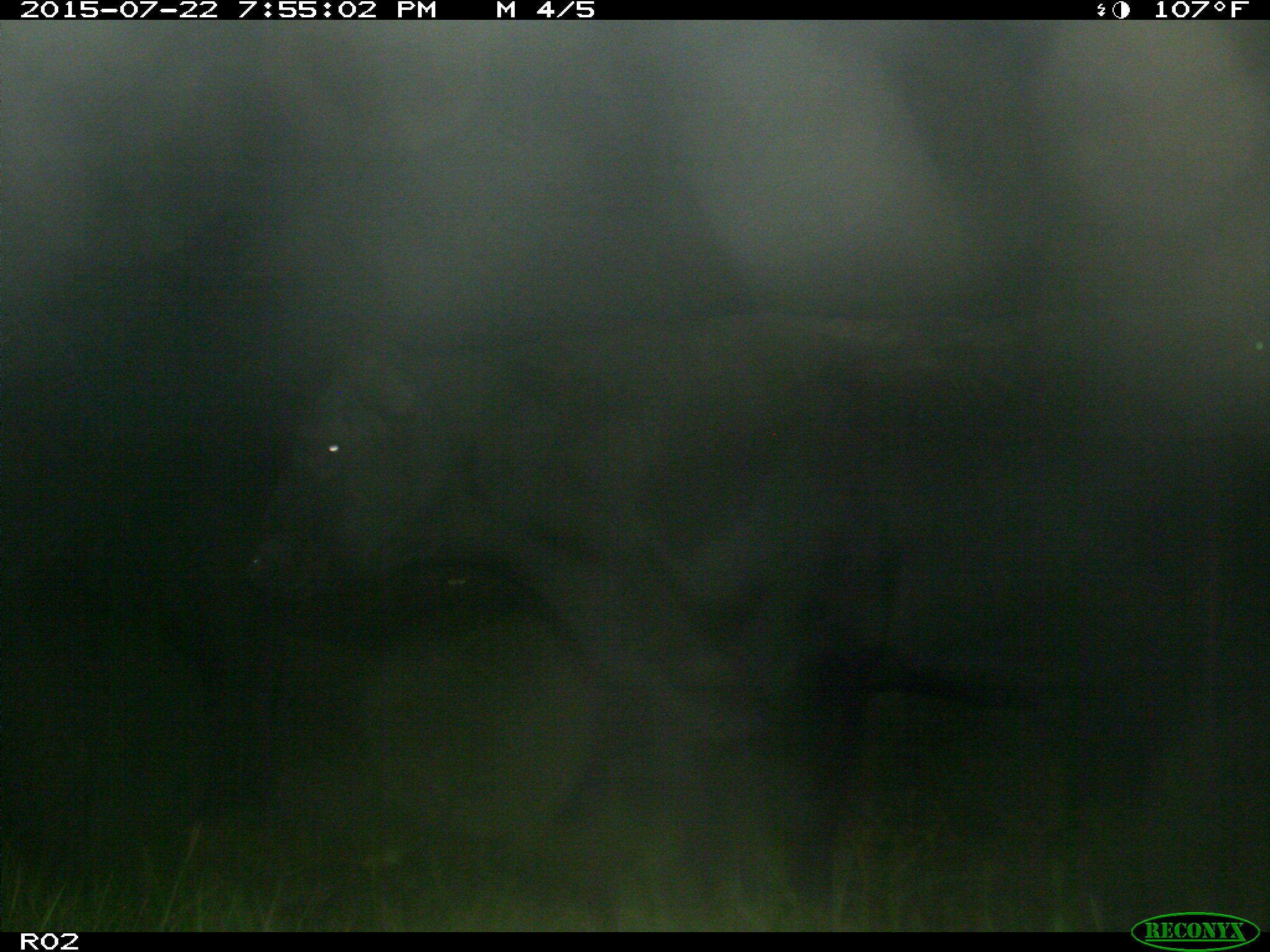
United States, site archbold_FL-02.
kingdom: Animalia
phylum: Chordata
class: Mammalia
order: Artiodactyla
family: Bovidae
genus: Bos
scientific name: Bos taurus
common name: domestic cow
Bos taurus (domestic cow).